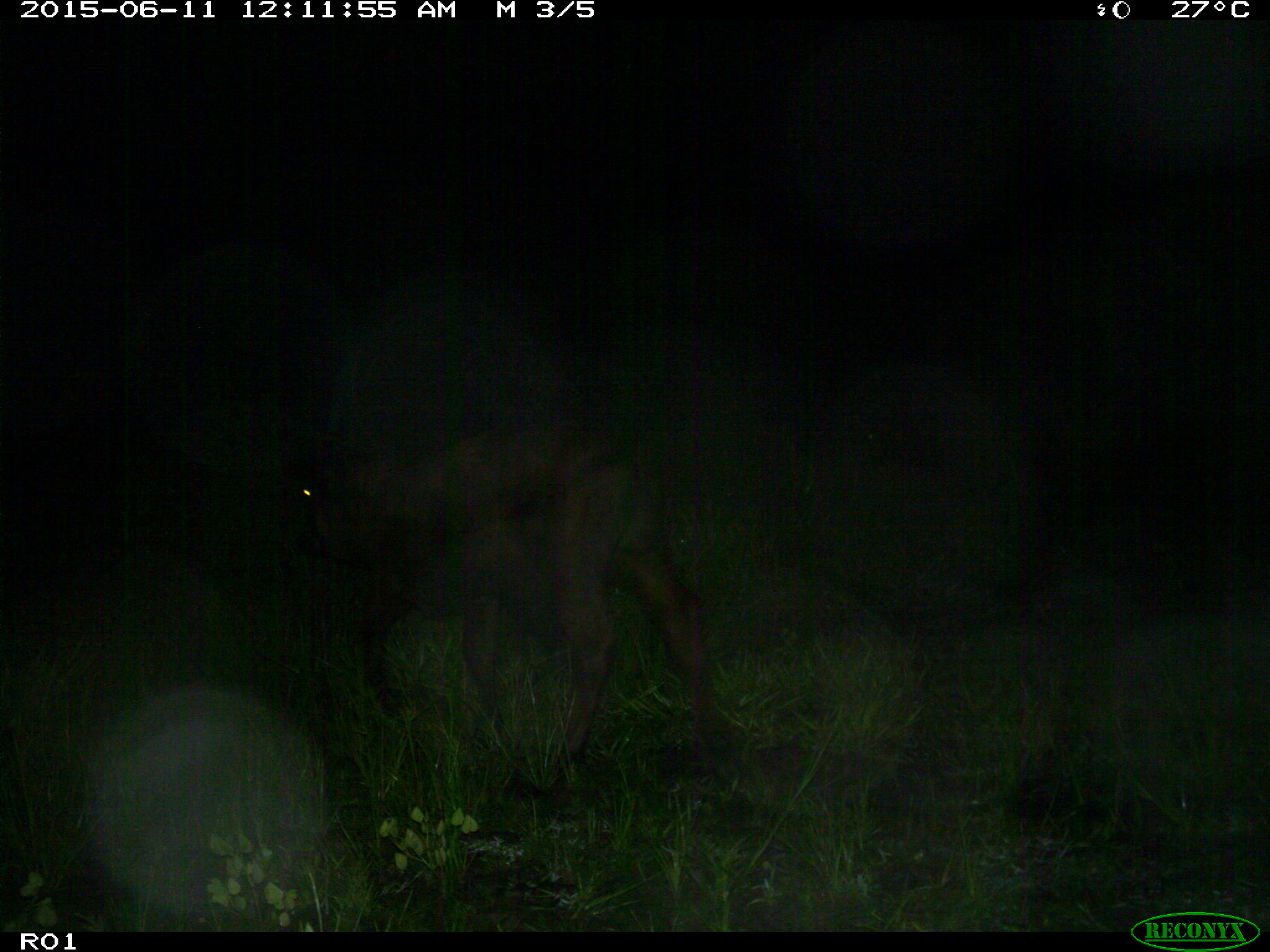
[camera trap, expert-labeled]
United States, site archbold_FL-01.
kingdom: Animalia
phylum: Chordata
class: Mammalia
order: Artiodactyla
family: Bovidae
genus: Bos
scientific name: Bos taurus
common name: domestic cow